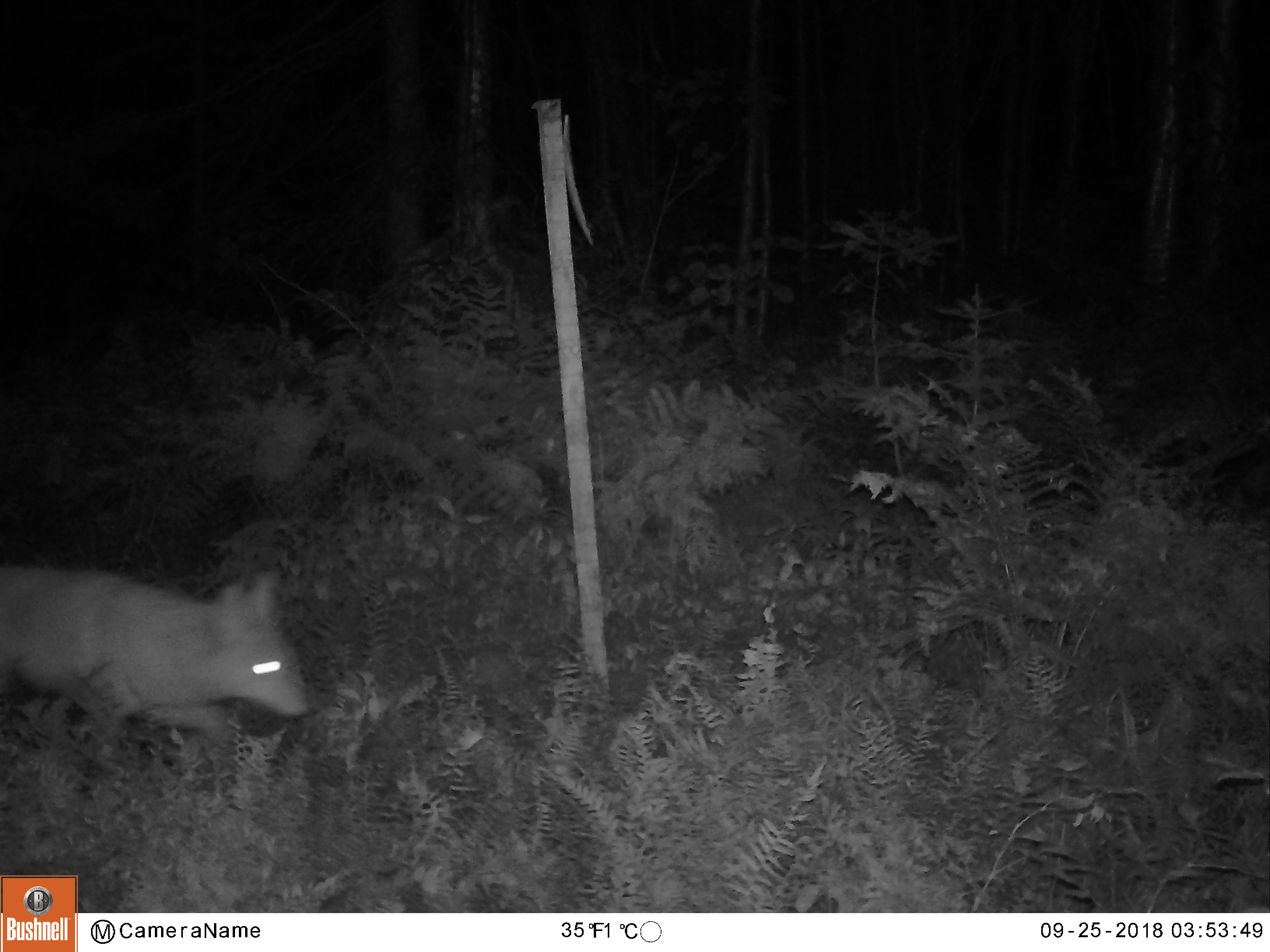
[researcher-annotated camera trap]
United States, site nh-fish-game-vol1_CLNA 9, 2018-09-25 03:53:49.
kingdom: Animalia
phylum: Chordata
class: Mammalia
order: Carnivora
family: Canidae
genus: Canis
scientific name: Canis latrans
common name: coyote